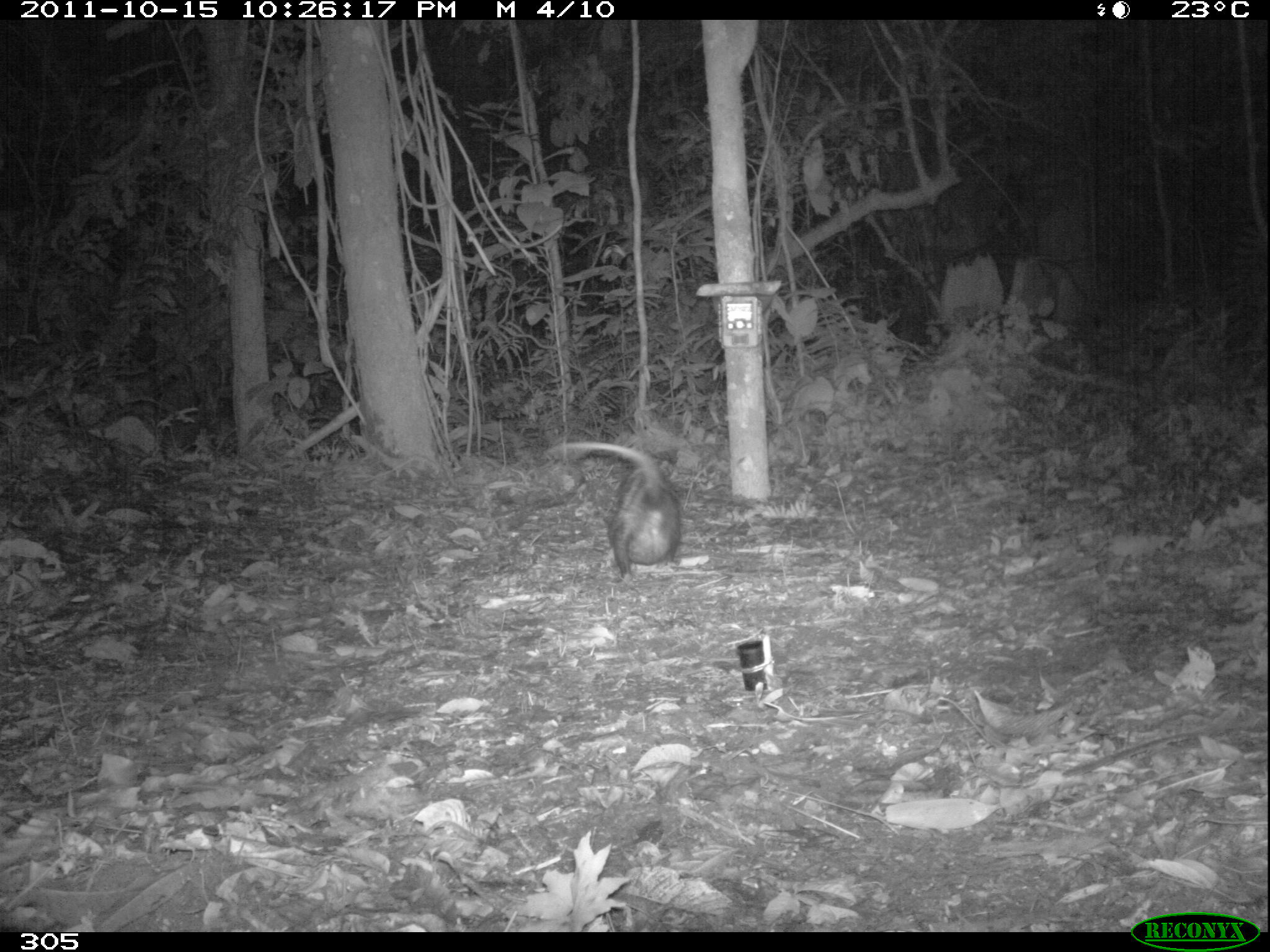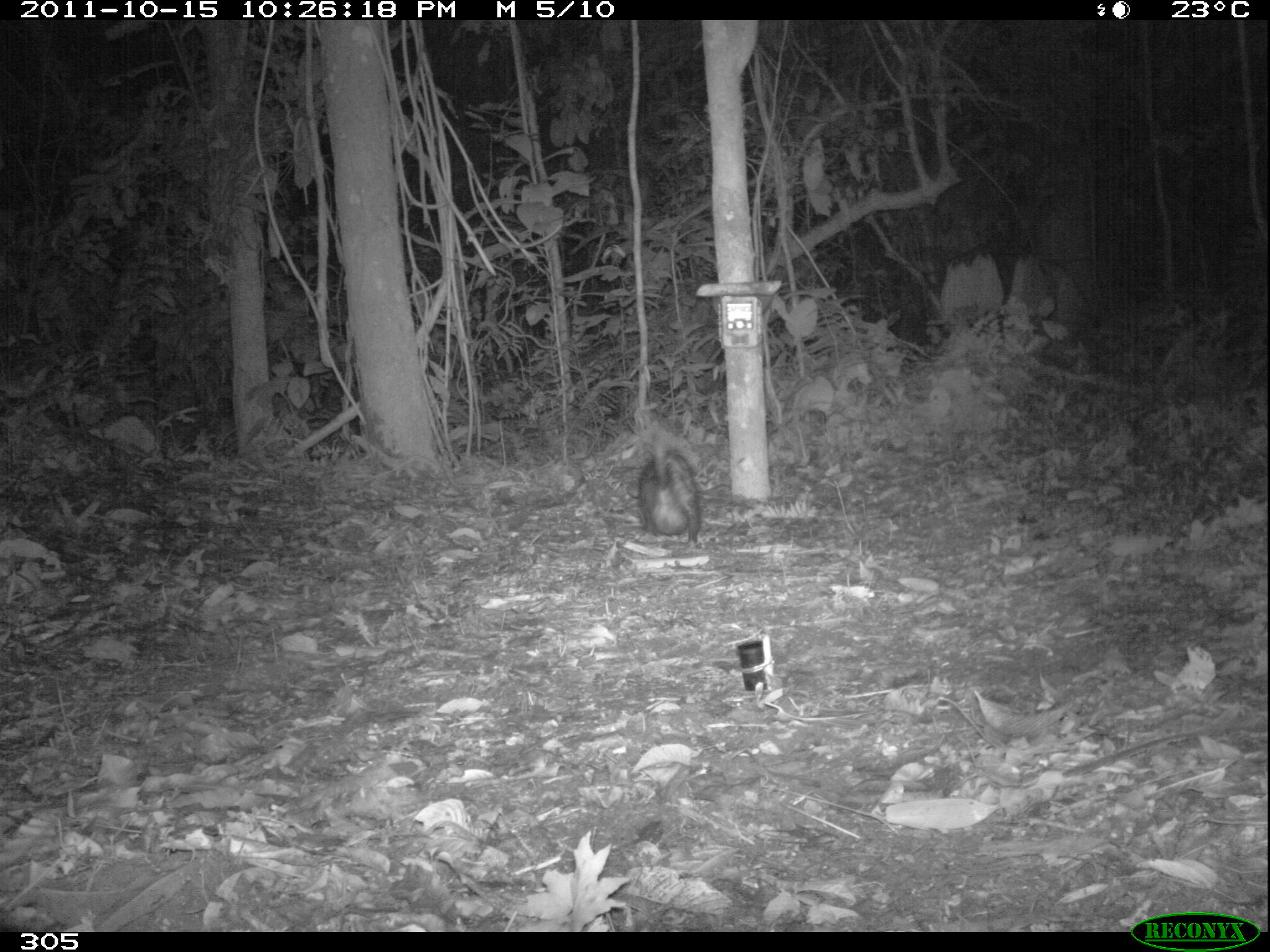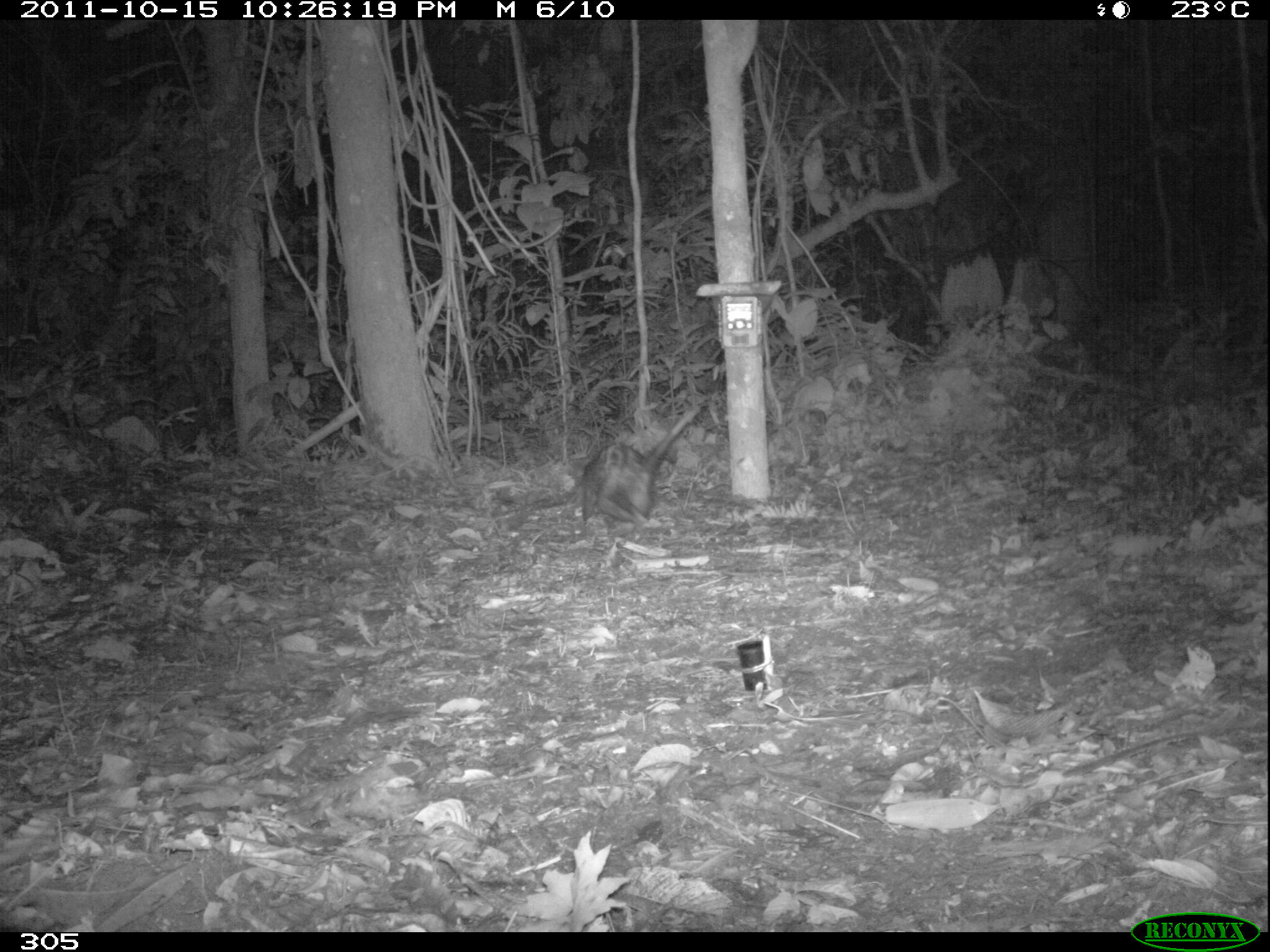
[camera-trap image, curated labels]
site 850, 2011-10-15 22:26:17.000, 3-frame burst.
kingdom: Animalia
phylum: Chordata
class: Mammalia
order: Didelphimorphia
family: Didelphidae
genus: Didelphis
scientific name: Didelphis marsupialis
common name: southern opossum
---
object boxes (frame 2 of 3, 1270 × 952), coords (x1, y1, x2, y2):
didelphis marsupialis: (625, 432, 702, 549)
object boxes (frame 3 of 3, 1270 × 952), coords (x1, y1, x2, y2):
didelphis marsupialis: (576, 403, 699, 530)